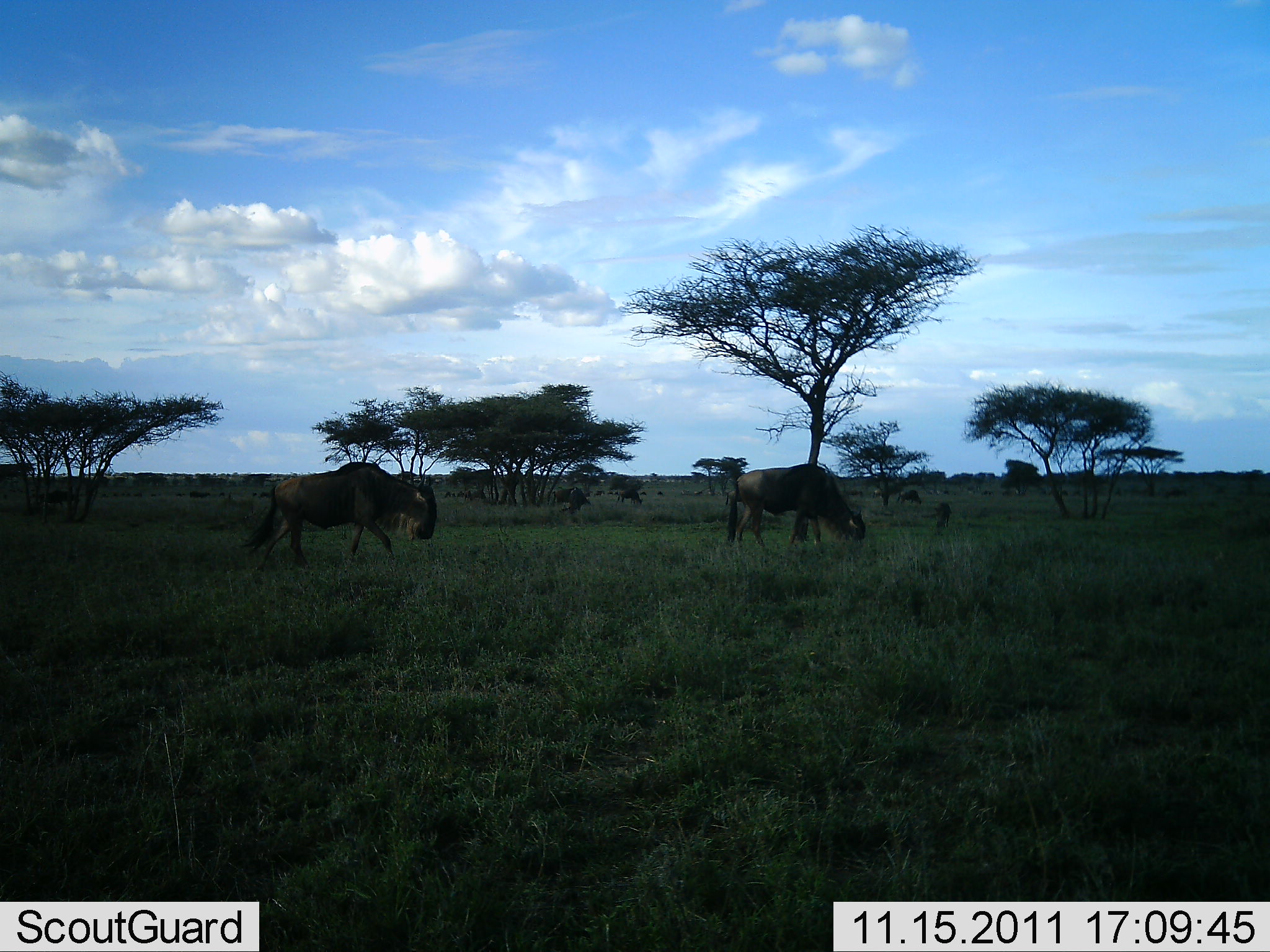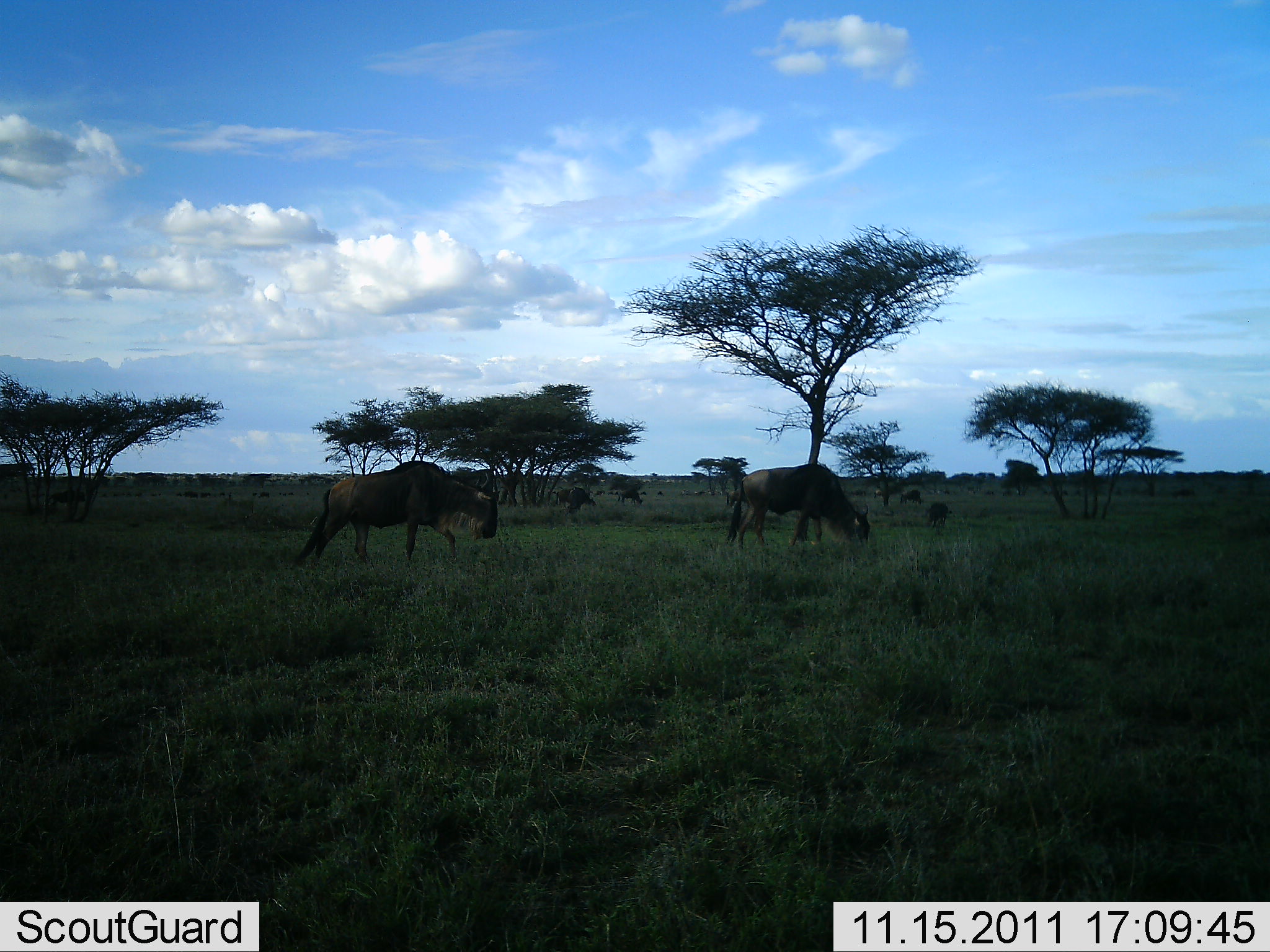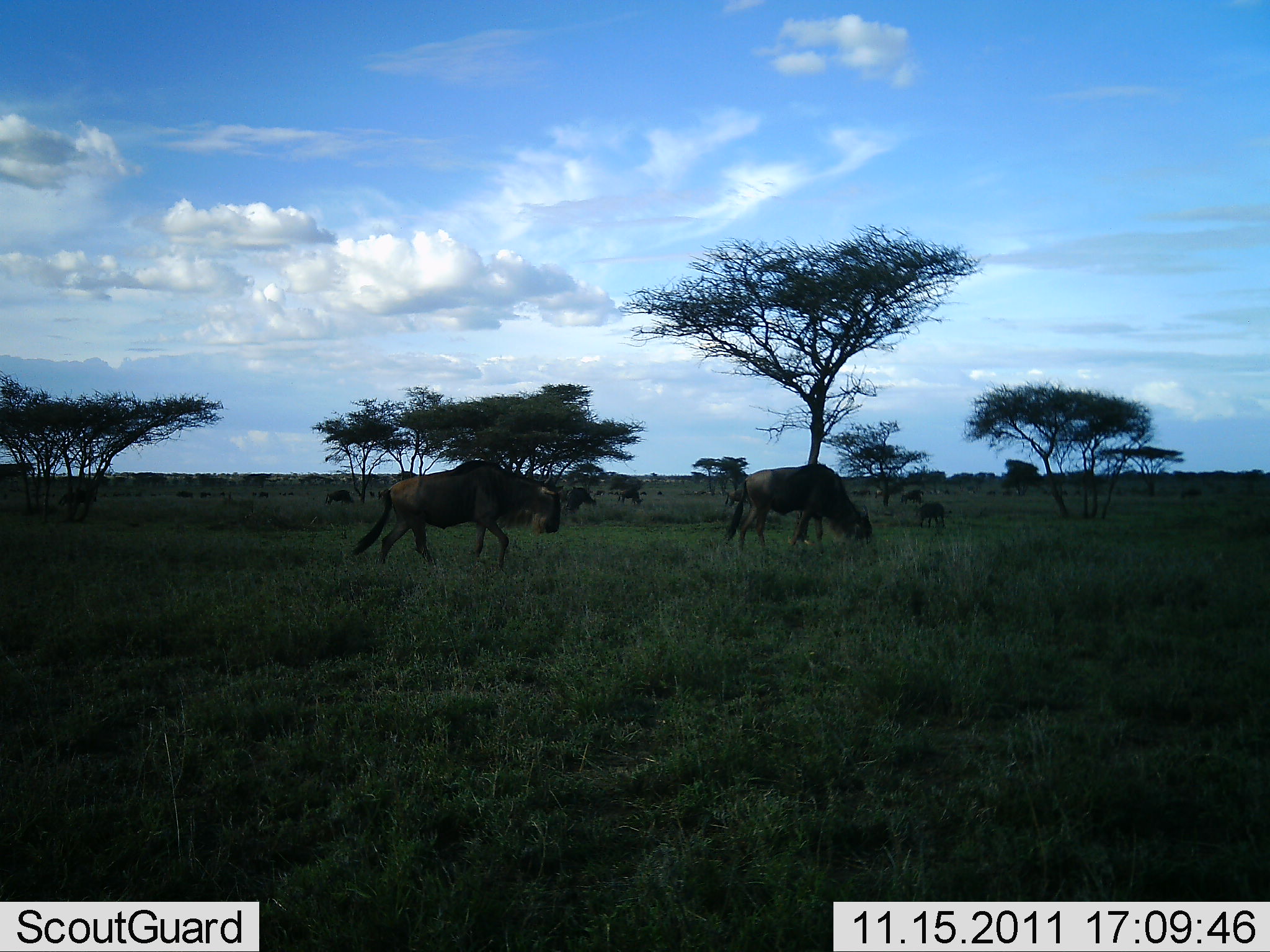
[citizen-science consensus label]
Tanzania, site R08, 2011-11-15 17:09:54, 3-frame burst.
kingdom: Animalia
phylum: Chordata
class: Mammalia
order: Artiodactyla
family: Bovidae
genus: Connochaetes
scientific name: Connochaetes taurinus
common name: blue wildebeest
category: wildebeest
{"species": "wildebeest (blue wildebeest) (Connochaetes taurinus)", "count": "6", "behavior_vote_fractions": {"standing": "5%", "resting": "0%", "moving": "75%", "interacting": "0%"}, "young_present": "0%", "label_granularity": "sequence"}